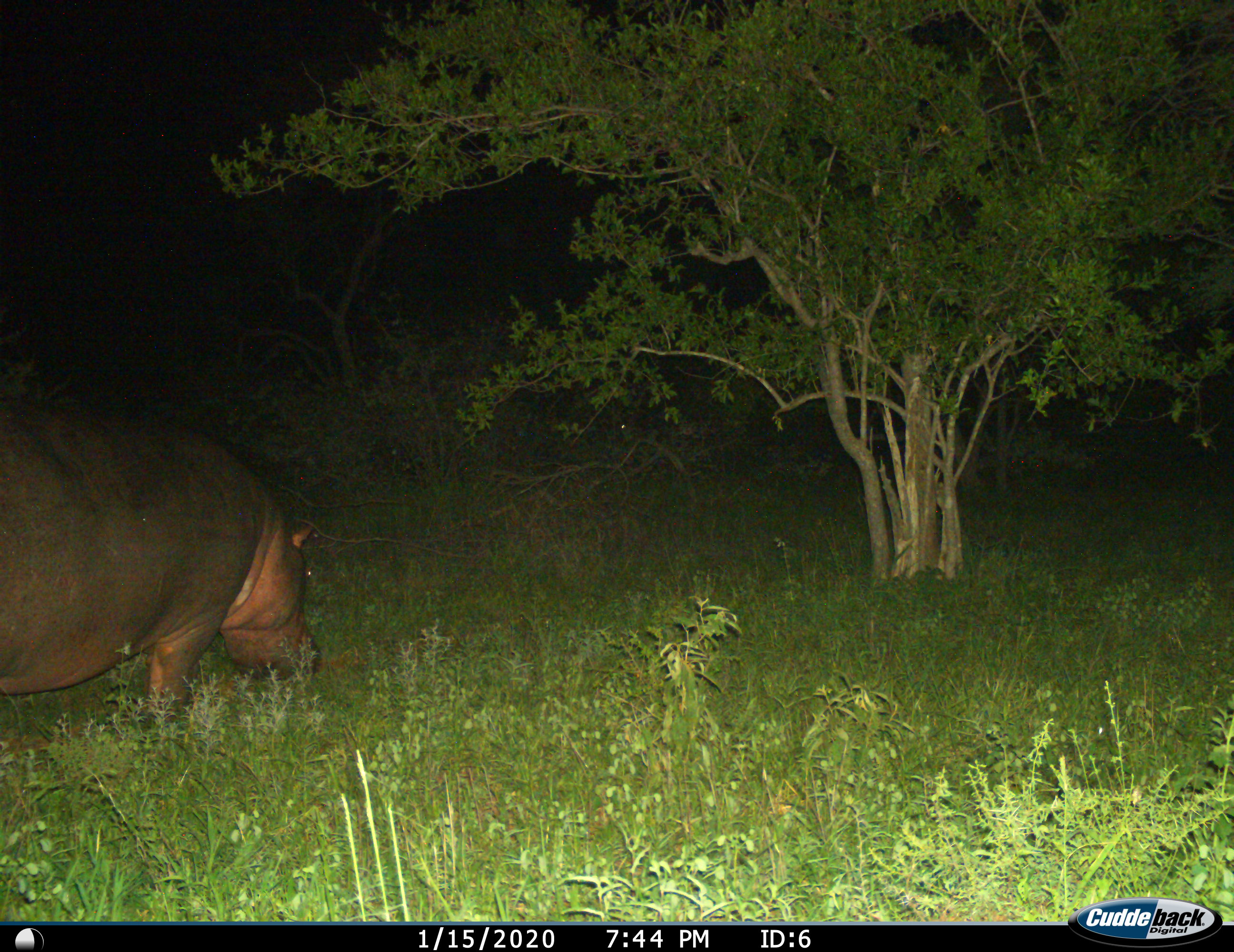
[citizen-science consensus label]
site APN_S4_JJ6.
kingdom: Animalia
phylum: Chordata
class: Mammalia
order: Artiodactyla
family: Hippopotamidae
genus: Hippopotamus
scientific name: Hippopotamus amphibius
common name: hippopotamus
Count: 1.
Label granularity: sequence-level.